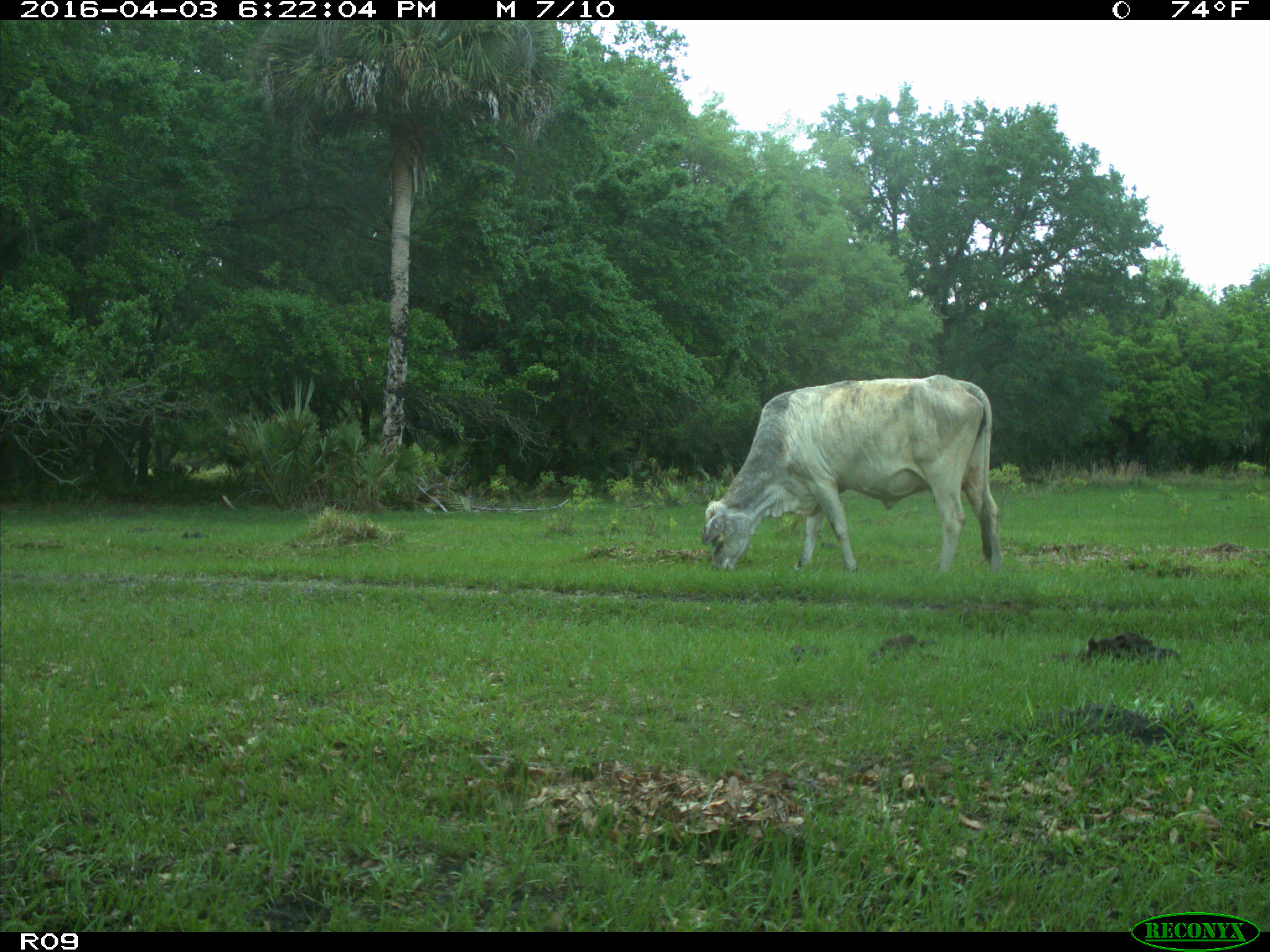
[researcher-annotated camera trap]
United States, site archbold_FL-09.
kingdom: Animalia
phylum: Chordata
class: Mammalia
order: Artiodactyla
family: Bovidae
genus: Bos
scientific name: Bos taurus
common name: domestic cow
Bos taurus (domestic cow).